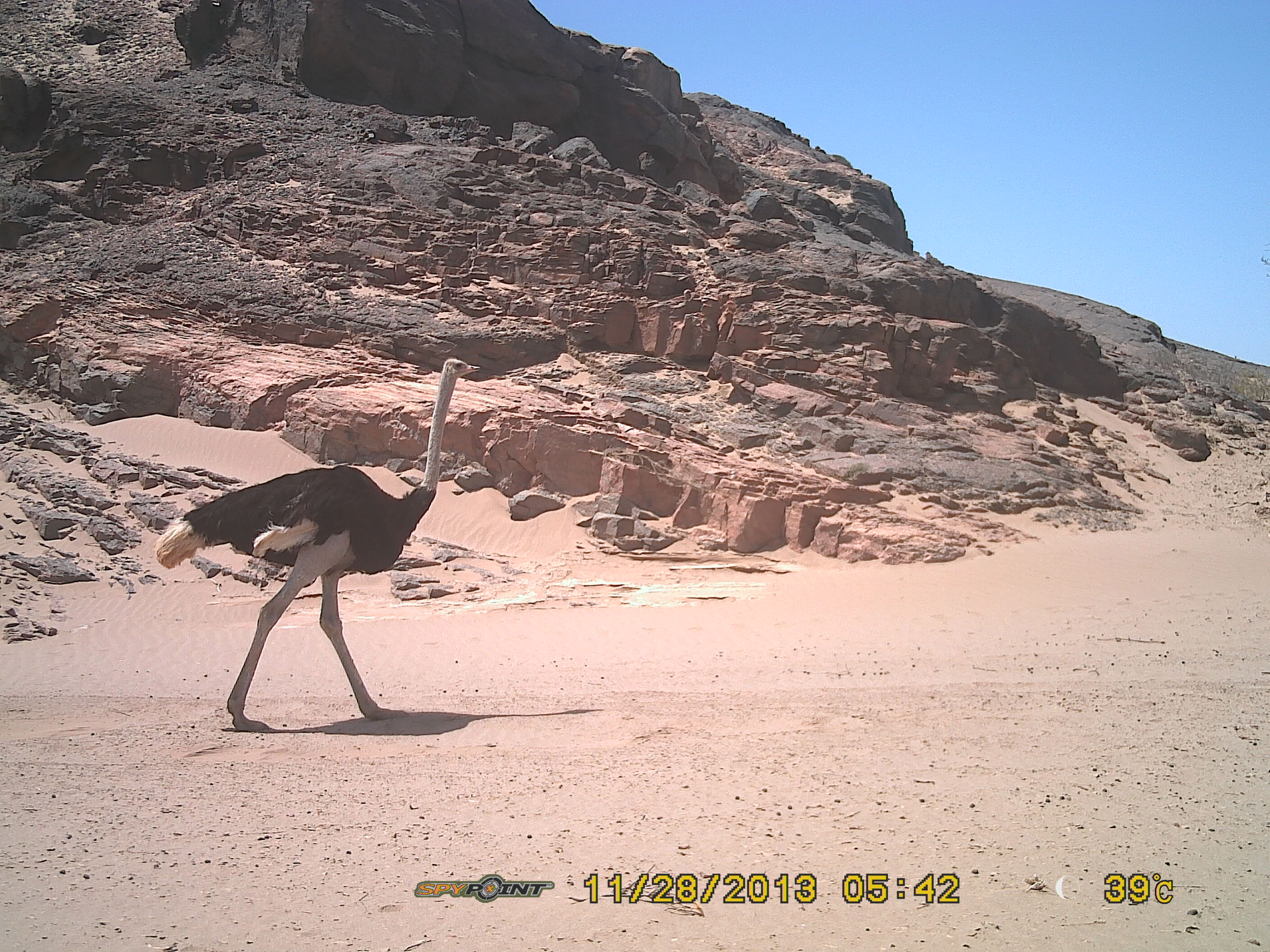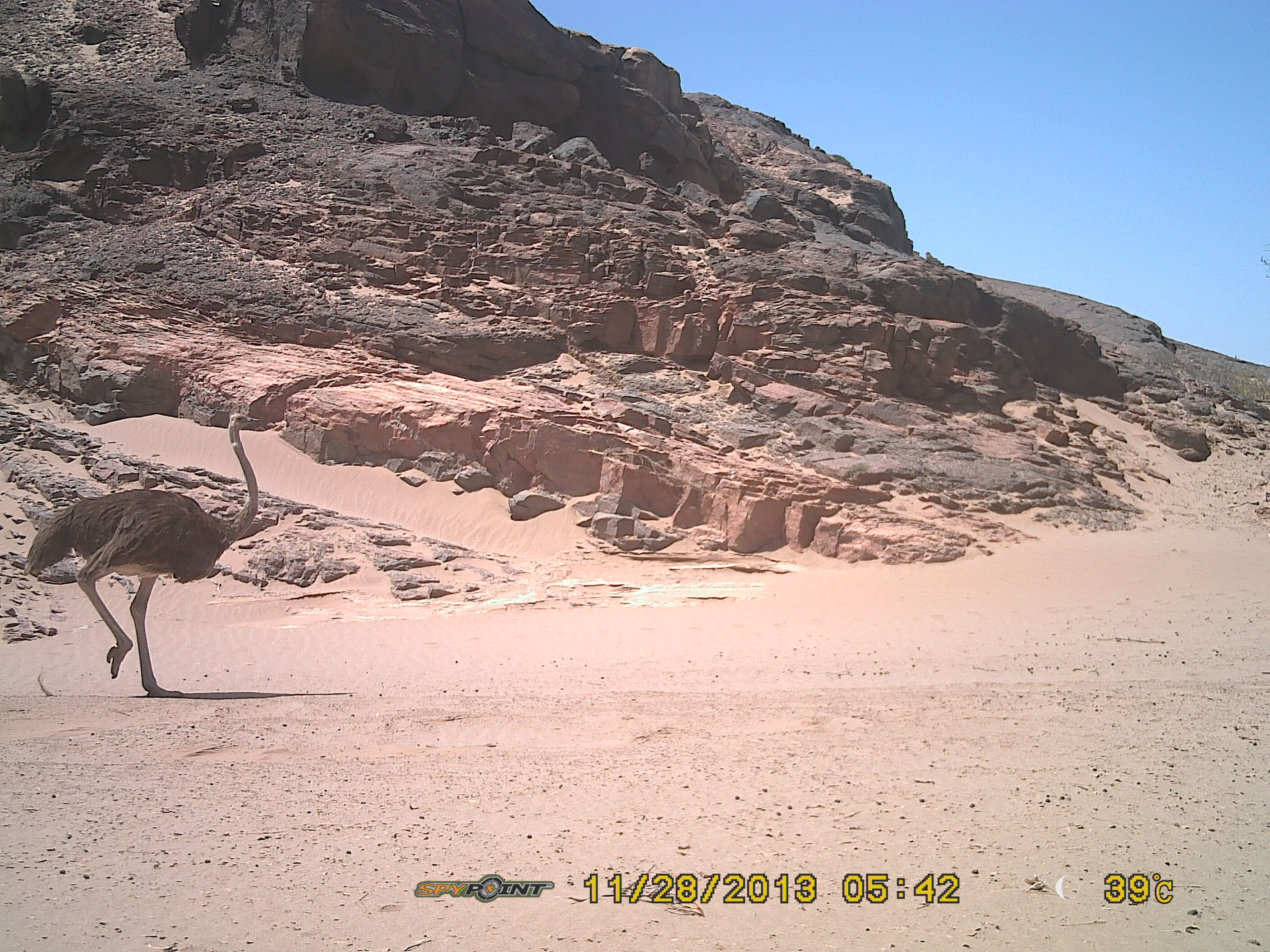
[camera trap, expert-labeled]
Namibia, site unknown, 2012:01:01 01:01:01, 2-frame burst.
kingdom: Animalia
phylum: Chordata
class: Aves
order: Struthioniformes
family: Struthionidae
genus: Struthio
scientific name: Struthio camelus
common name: common ostrich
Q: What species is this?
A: Struthio camelus (common ostrich).